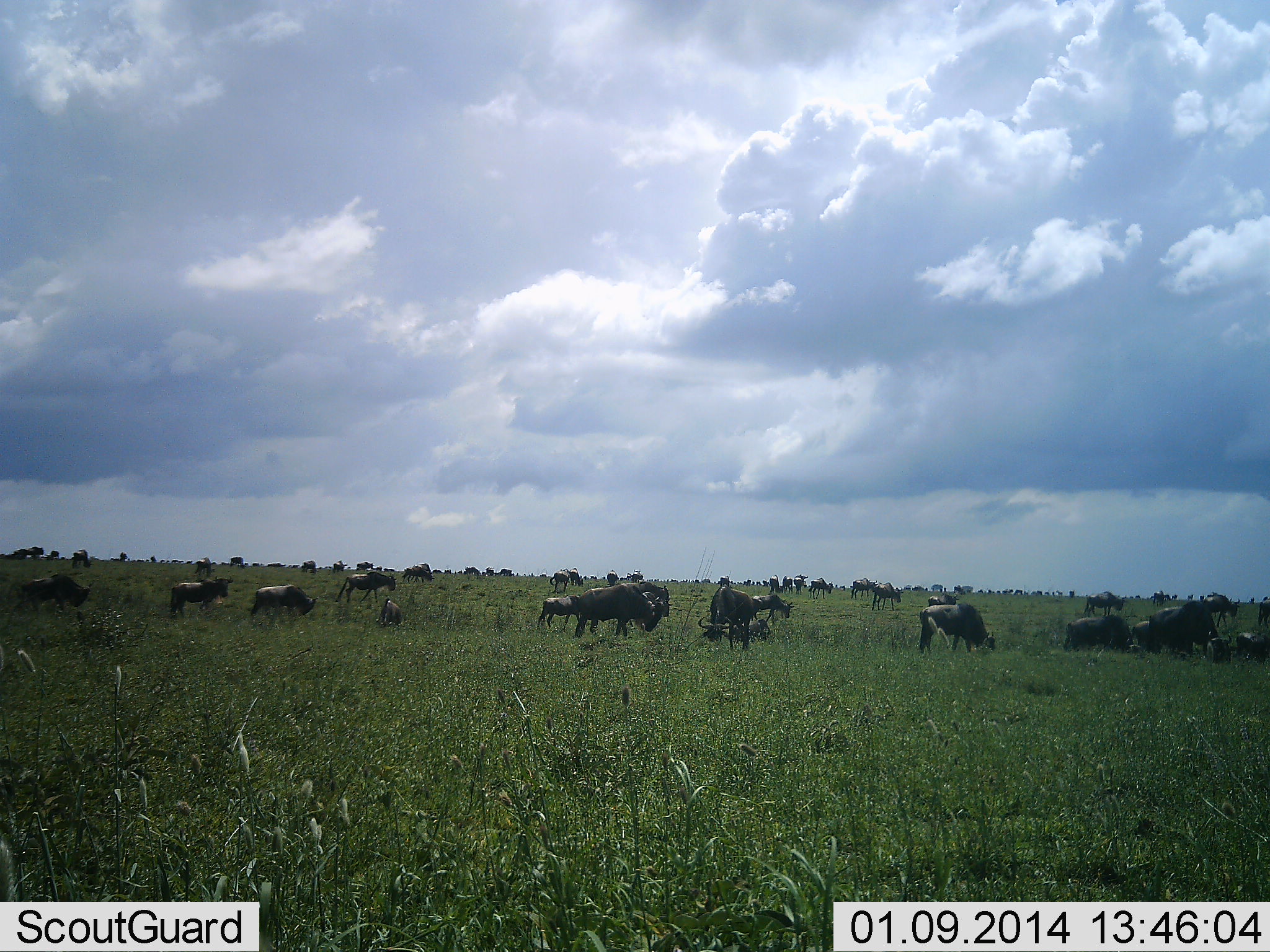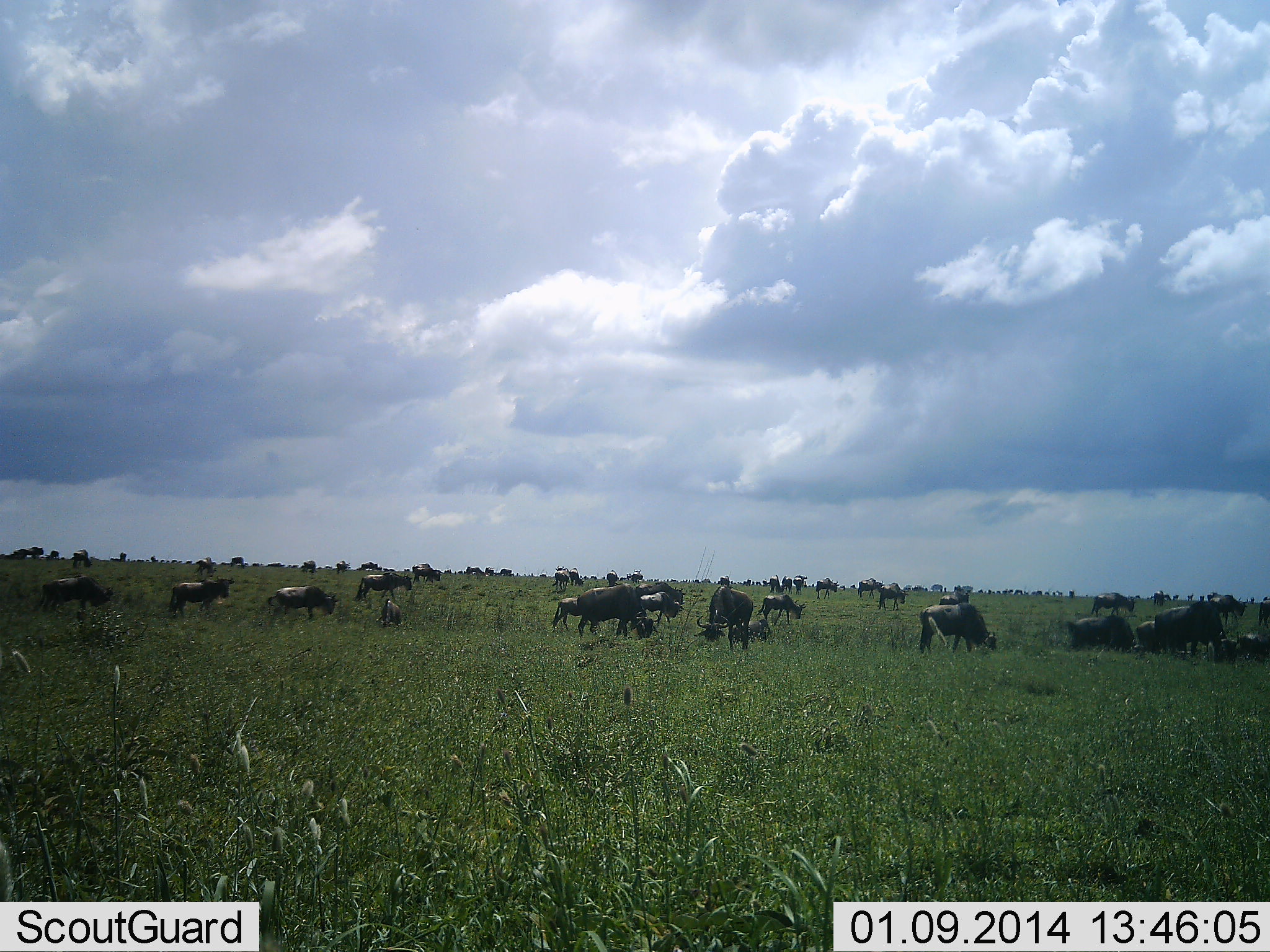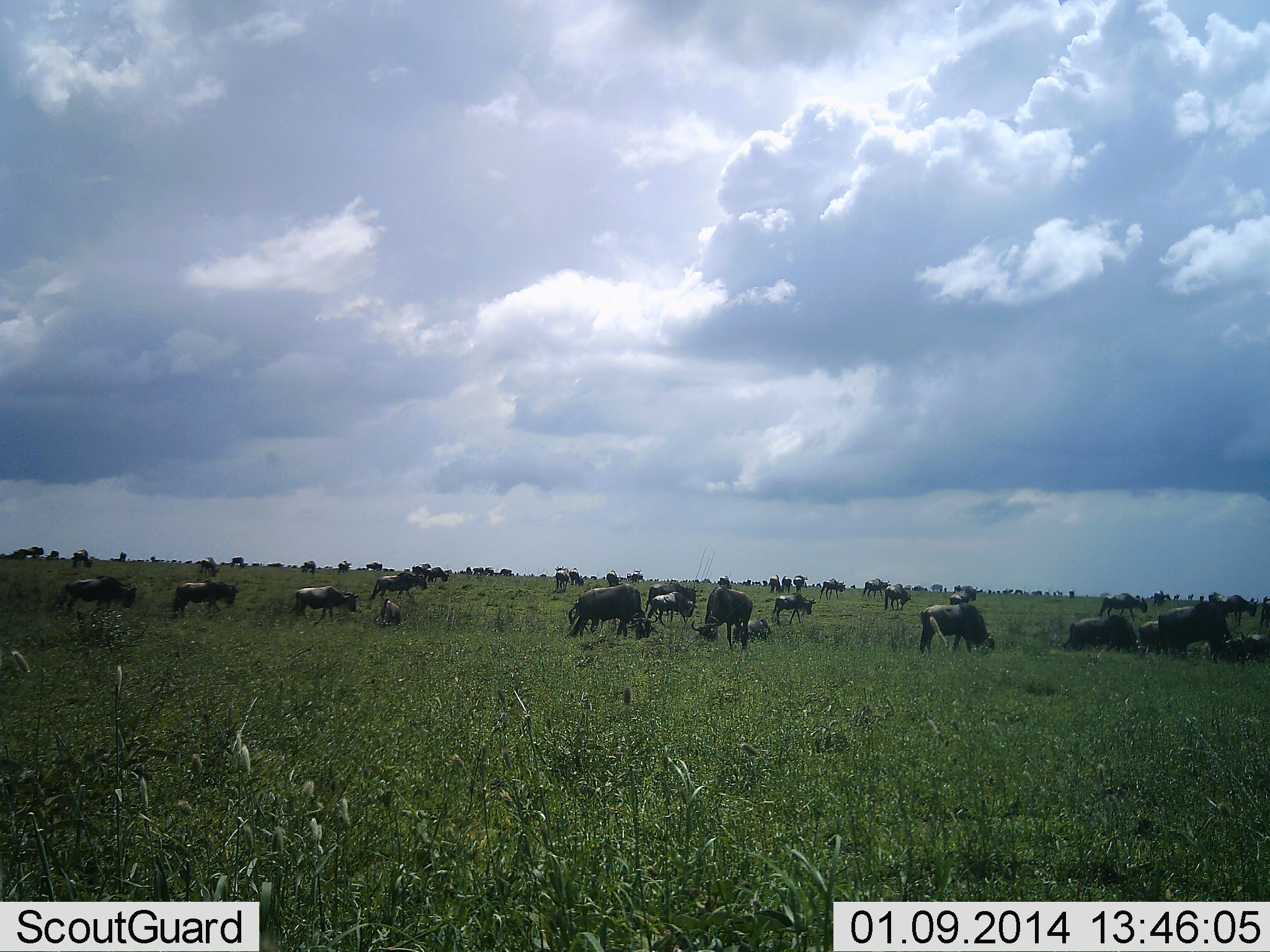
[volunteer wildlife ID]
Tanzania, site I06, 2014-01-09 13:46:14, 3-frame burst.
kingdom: Animalia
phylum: Chordata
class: Mammalia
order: Artiodactyla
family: Bovidae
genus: Connochaetes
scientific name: Connochaetes taurinus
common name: blue wildebeest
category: wildebeest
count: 51+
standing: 70%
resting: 40%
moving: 60%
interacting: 0%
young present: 10%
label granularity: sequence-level